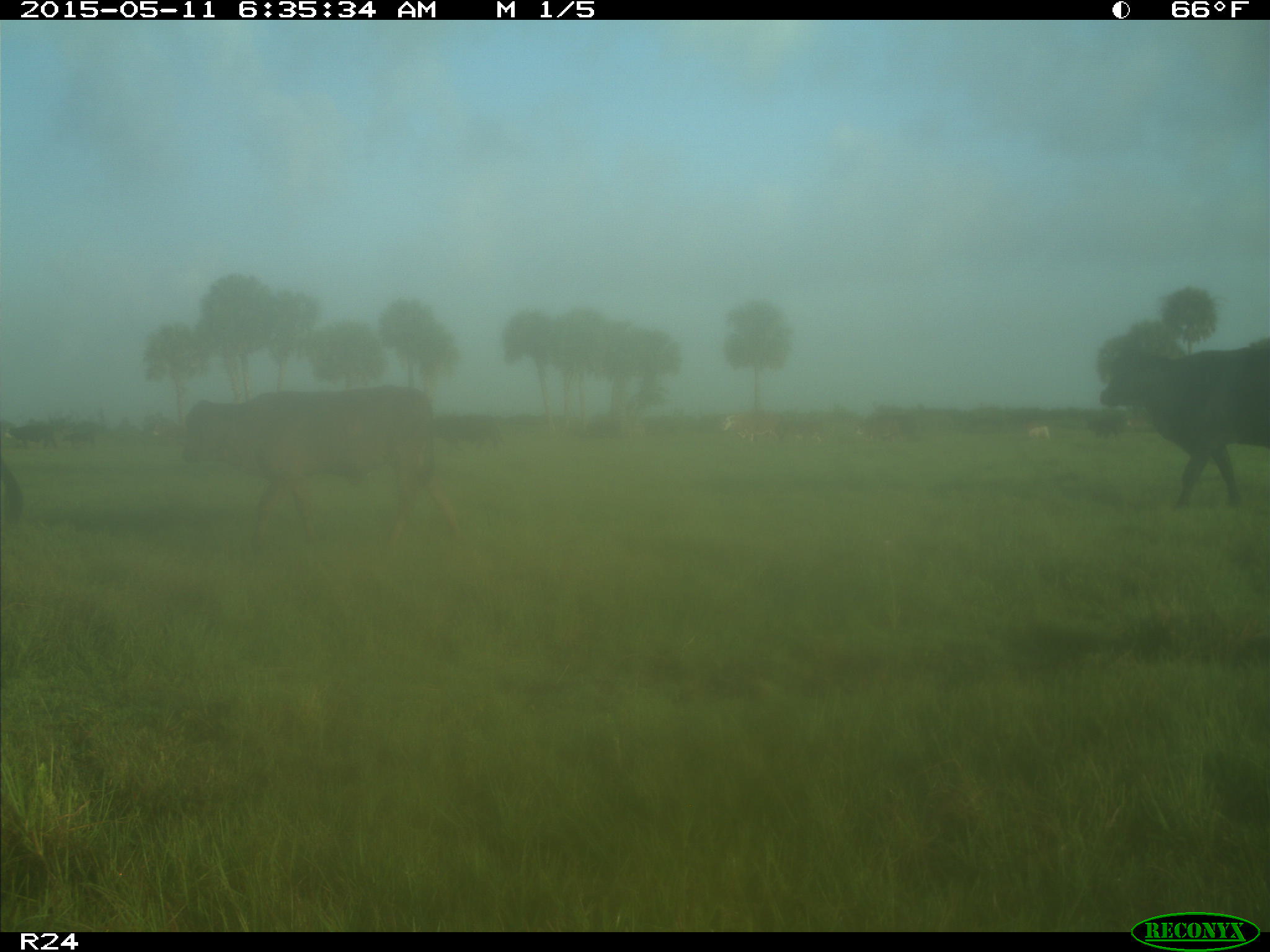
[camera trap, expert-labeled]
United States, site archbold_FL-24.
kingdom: Animalia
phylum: Chordata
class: Mammalia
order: Artiodactyla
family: Bovidae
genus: Bos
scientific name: Bos taurus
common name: domestic cow